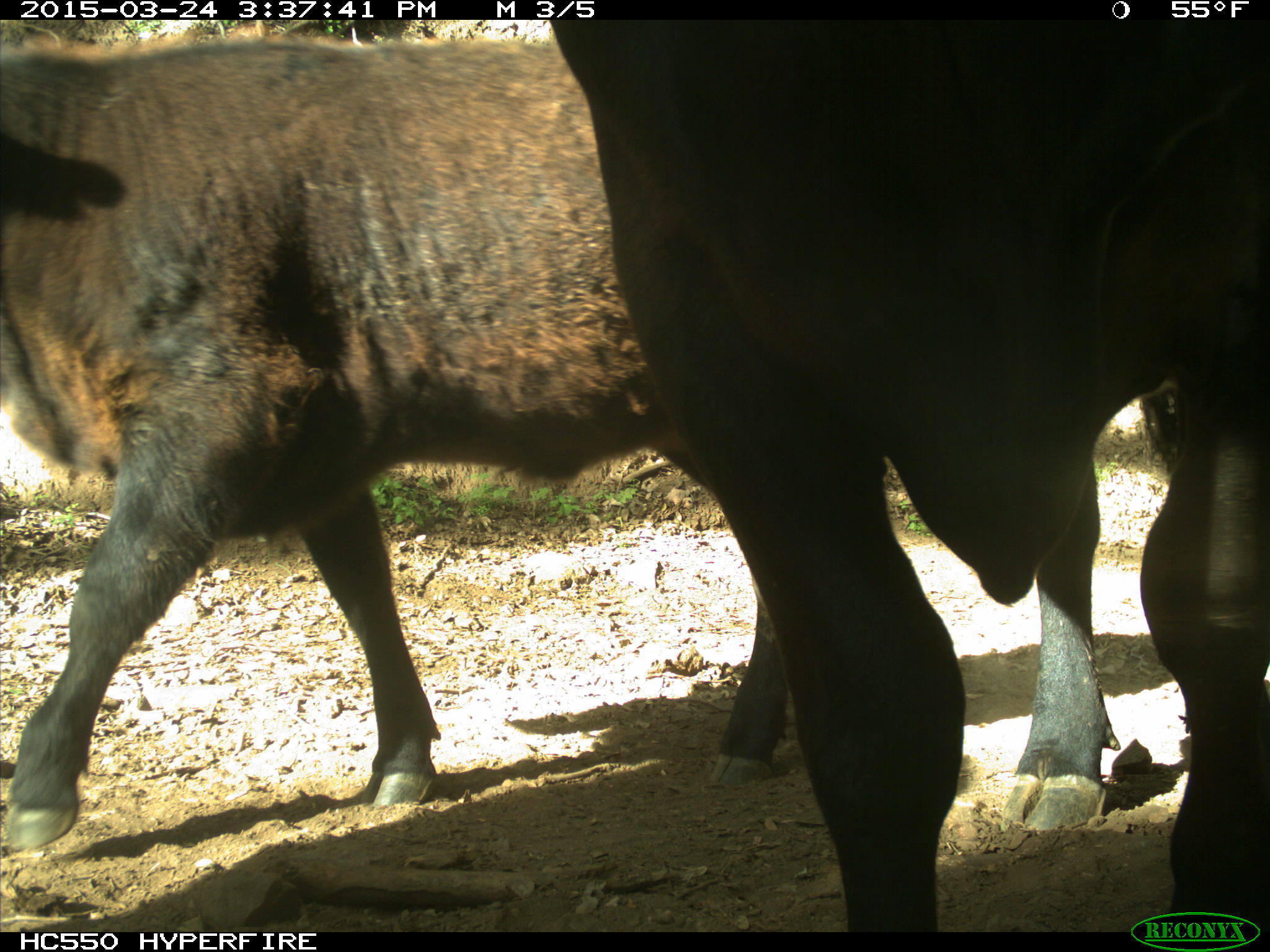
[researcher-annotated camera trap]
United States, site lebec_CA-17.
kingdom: Animalia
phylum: Chordata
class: Mammalia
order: Artiodactyla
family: Bovidae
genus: Bos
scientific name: Bos taurus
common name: domestic cow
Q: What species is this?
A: Bos taurus (domestic cow).